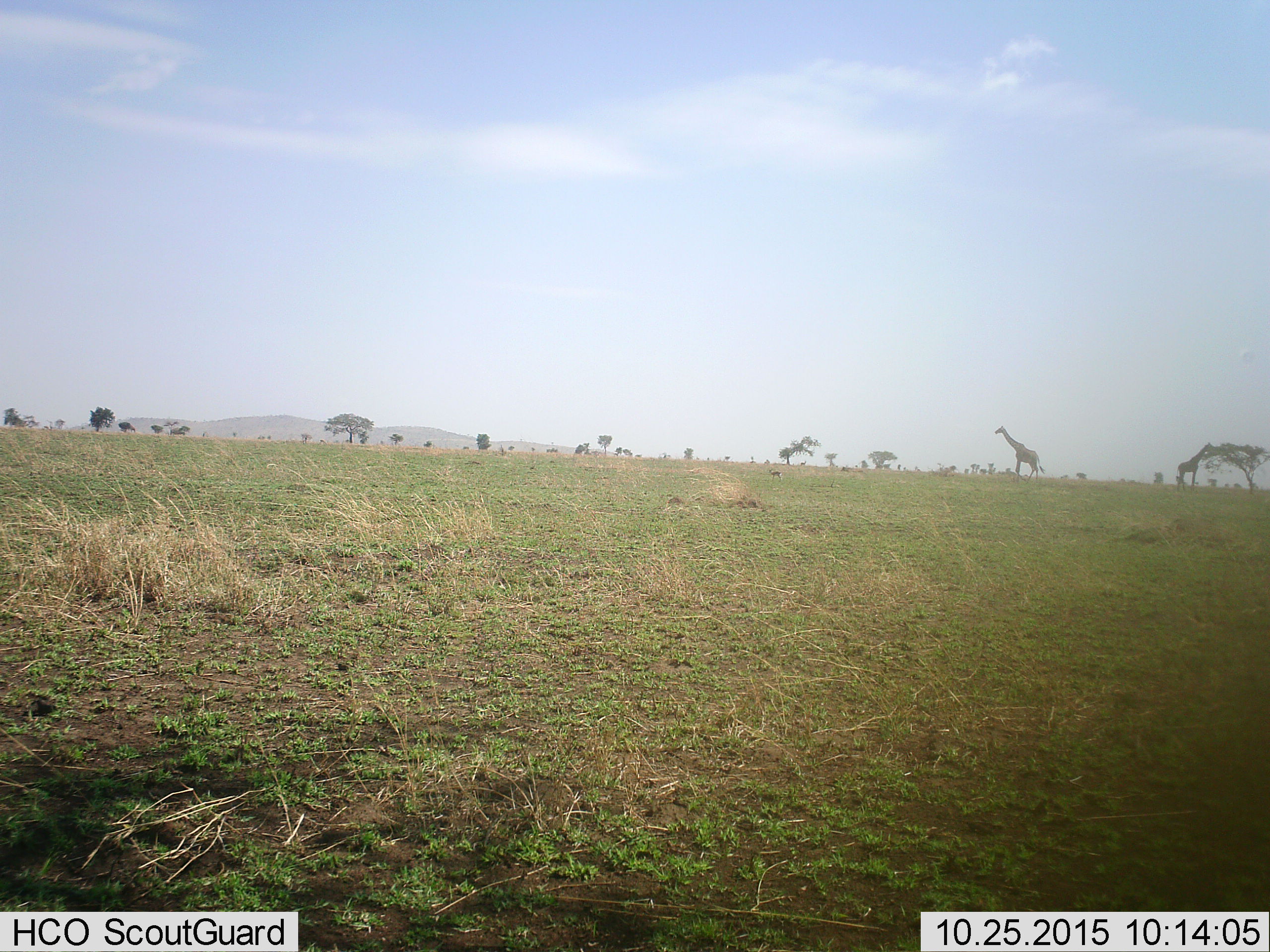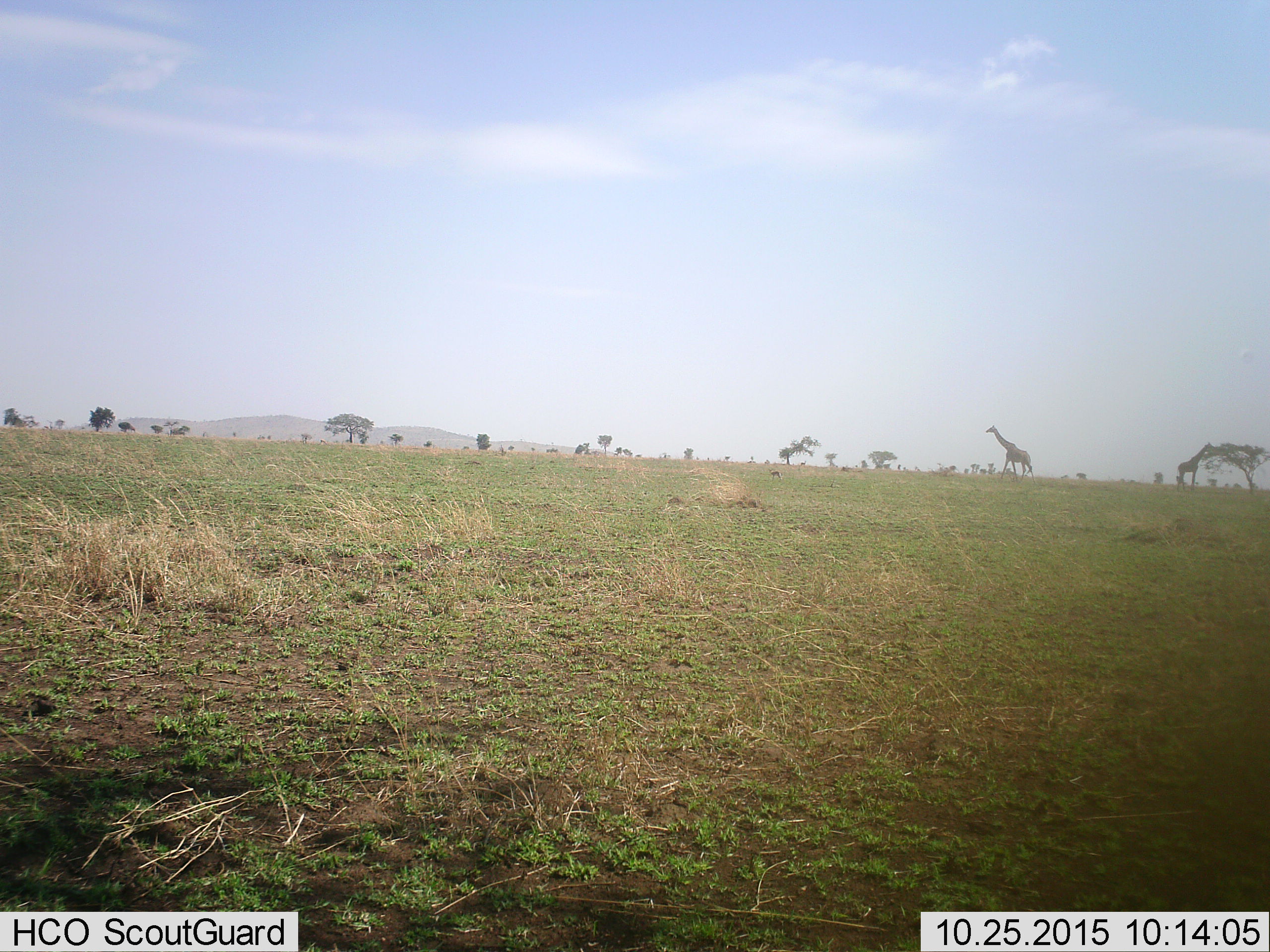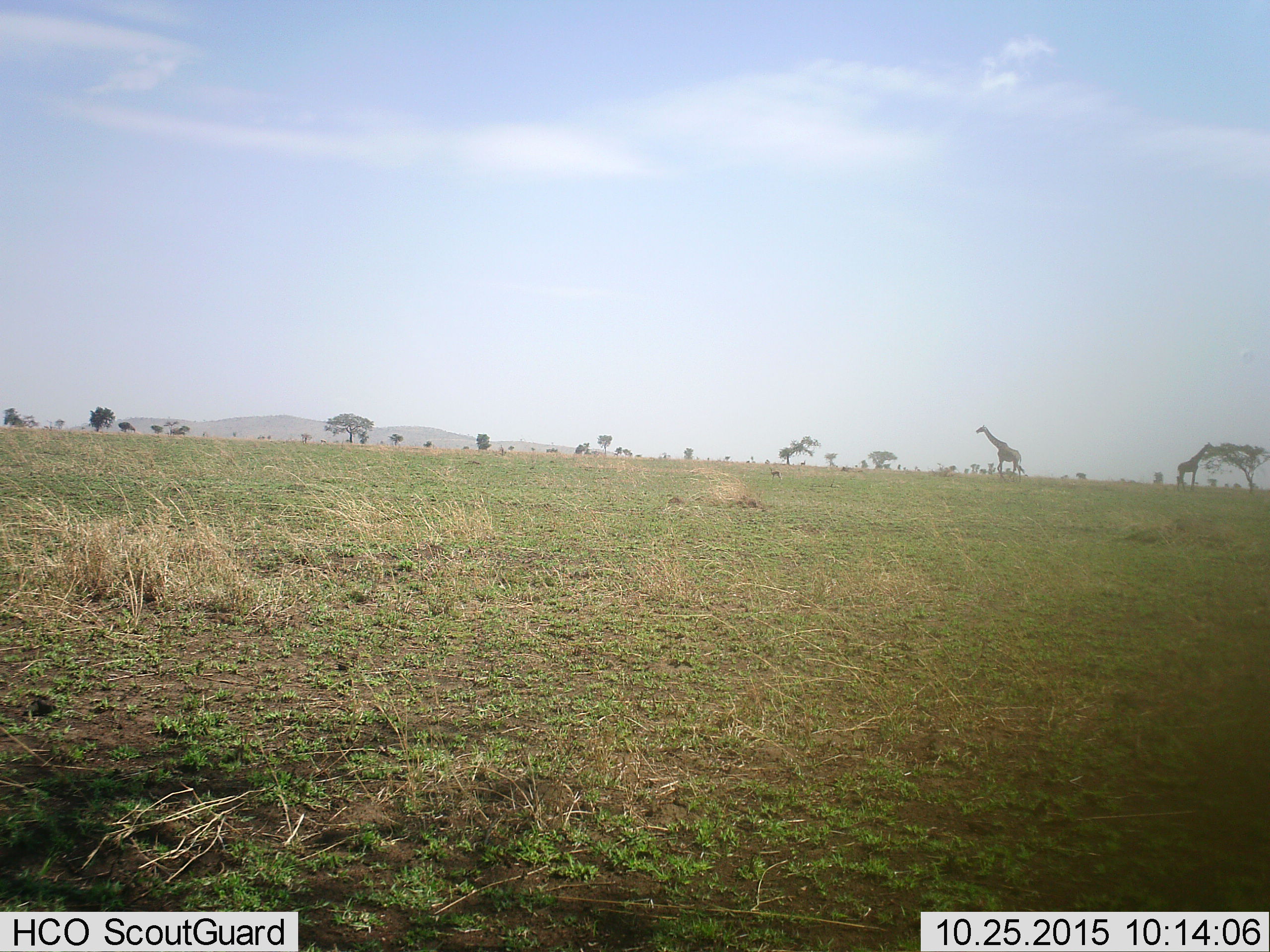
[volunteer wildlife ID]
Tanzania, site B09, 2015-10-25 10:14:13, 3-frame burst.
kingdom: Animalia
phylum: Chordata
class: Mammalia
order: Artiodactyla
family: Giraffidae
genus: Giraffa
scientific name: Giraffa camelopardalis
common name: giraffe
Giraffe (Giraffa camelopardalis), count 2. Behavior (volunteer vote fractions): standing 56%, resting 6%, moving 78%, interacting 0%. Young present (vote fraction): 0%. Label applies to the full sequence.